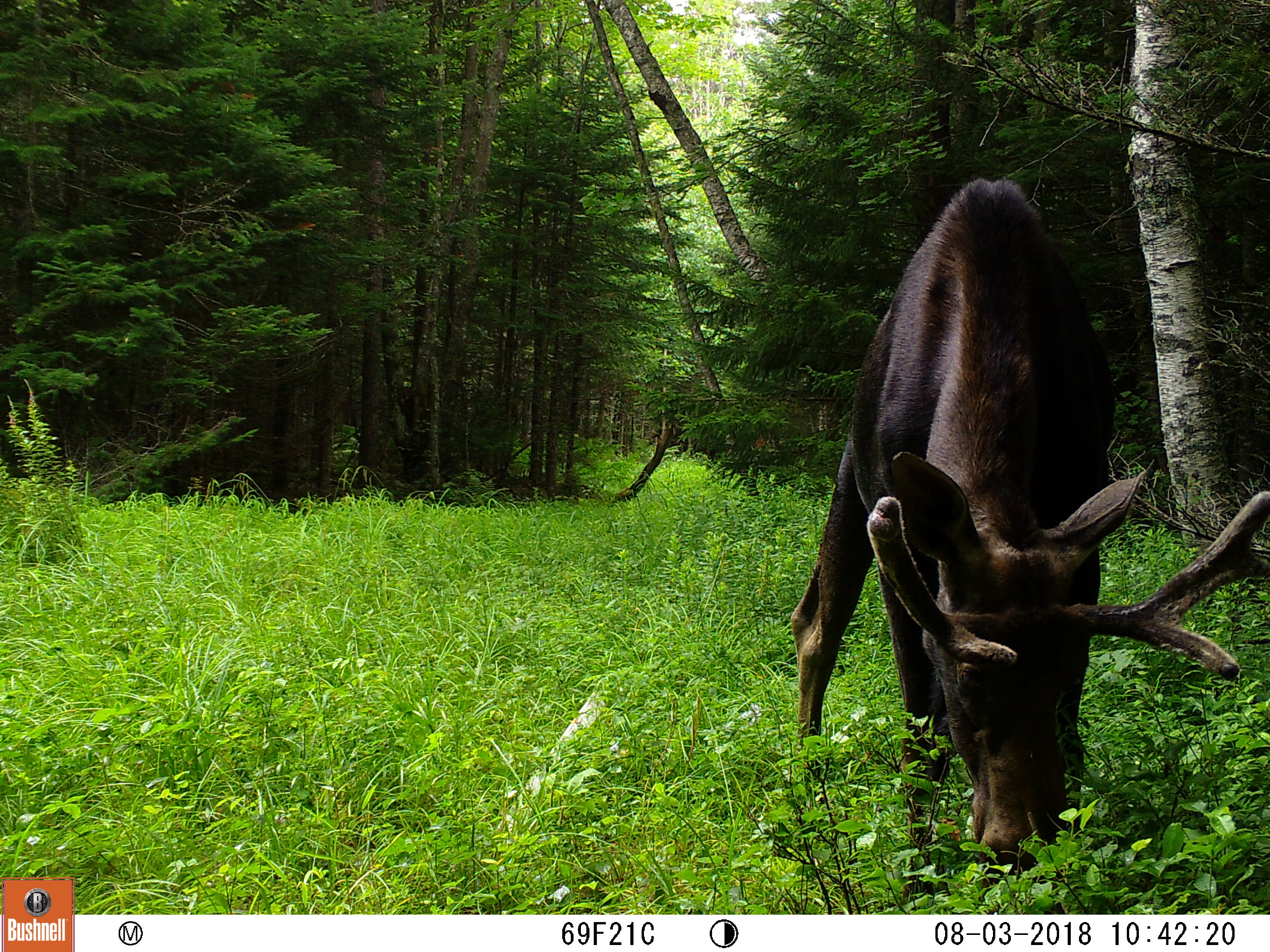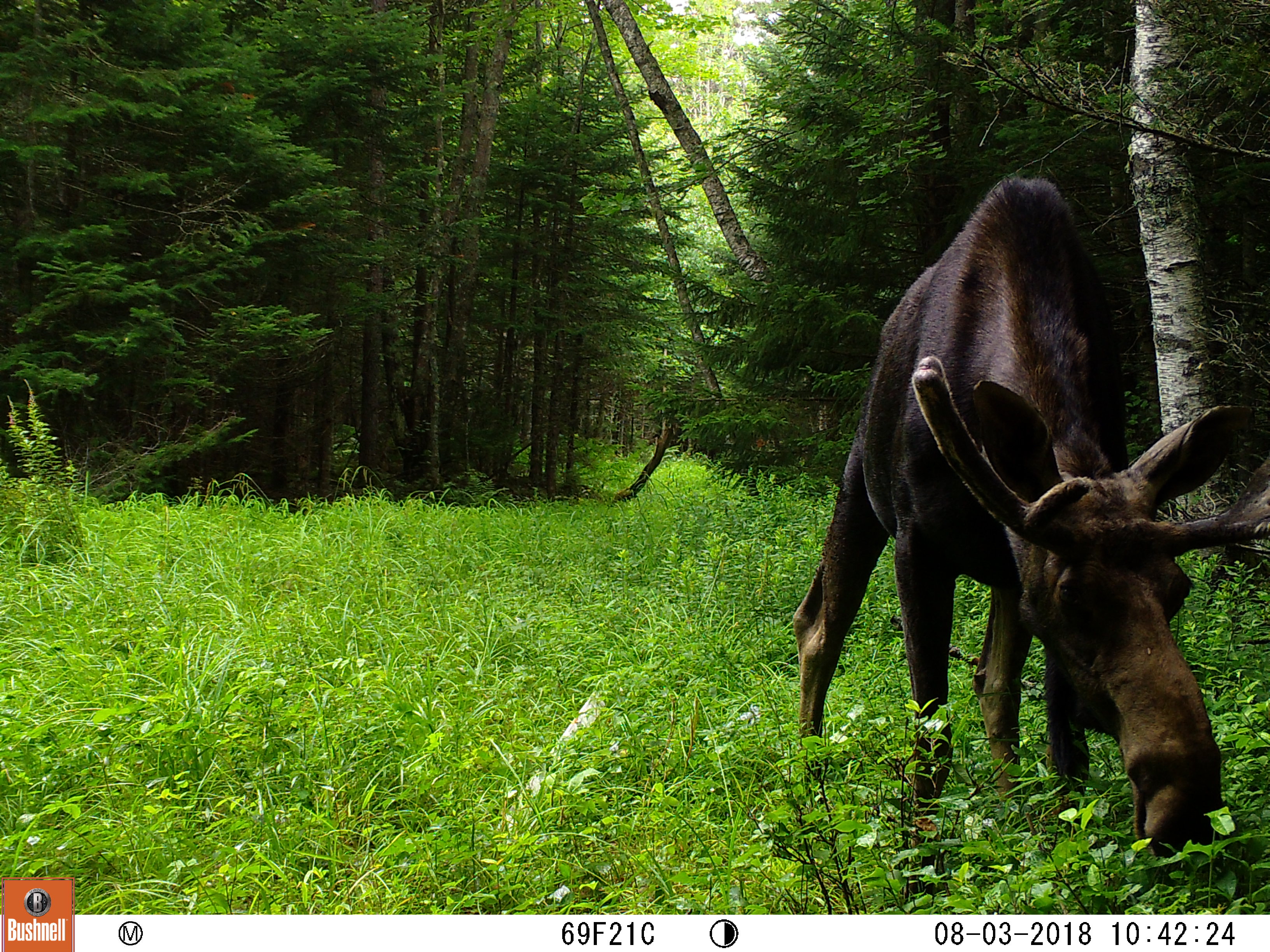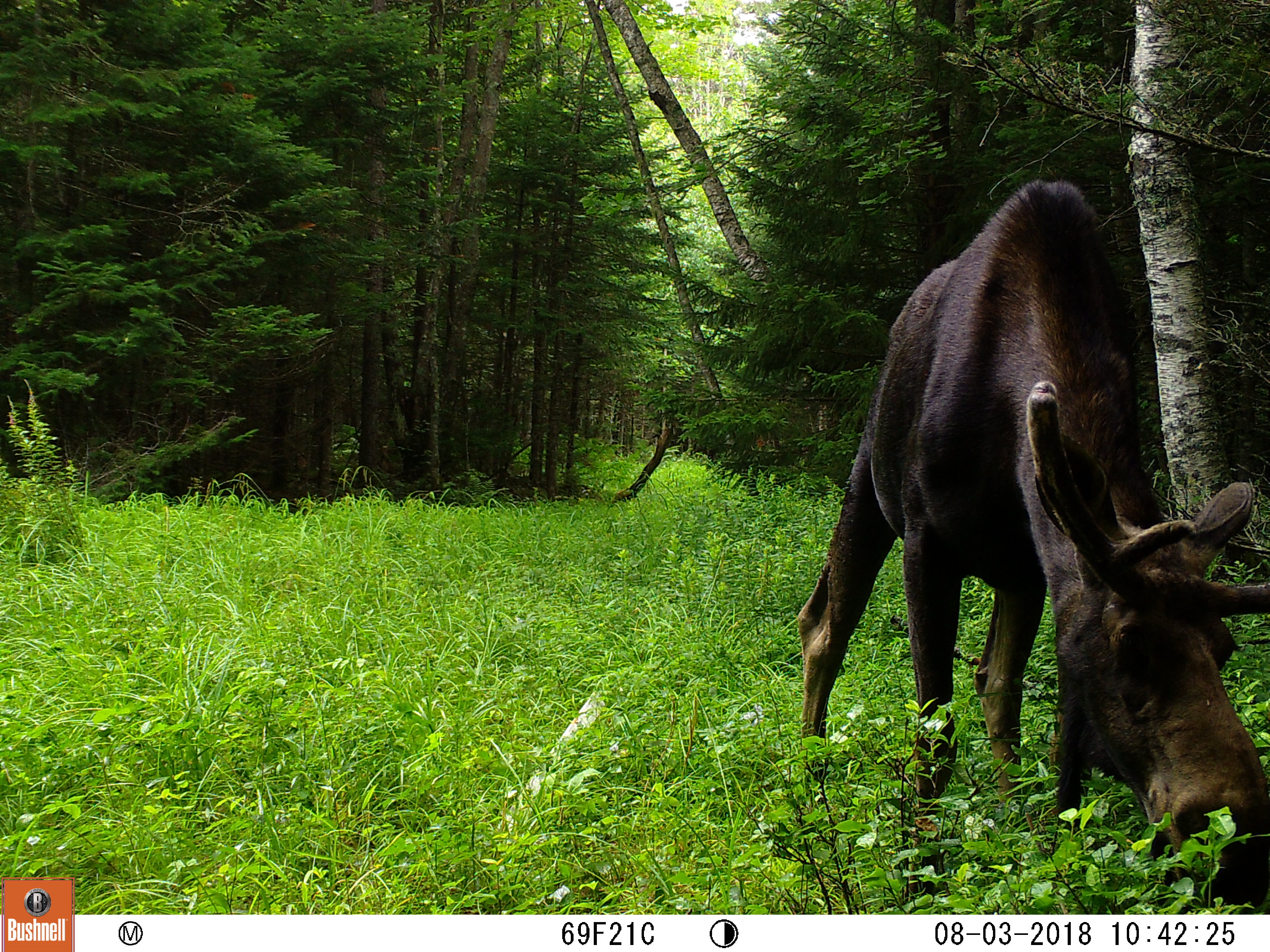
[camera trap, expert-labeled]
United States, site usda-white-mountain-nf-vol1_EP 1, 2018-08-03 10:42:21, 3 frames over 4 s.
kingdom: Animalia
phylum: Chordata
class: Mammalia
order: Artiodactyla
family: Cervidae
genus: Alces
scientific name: Alces alces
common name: moose